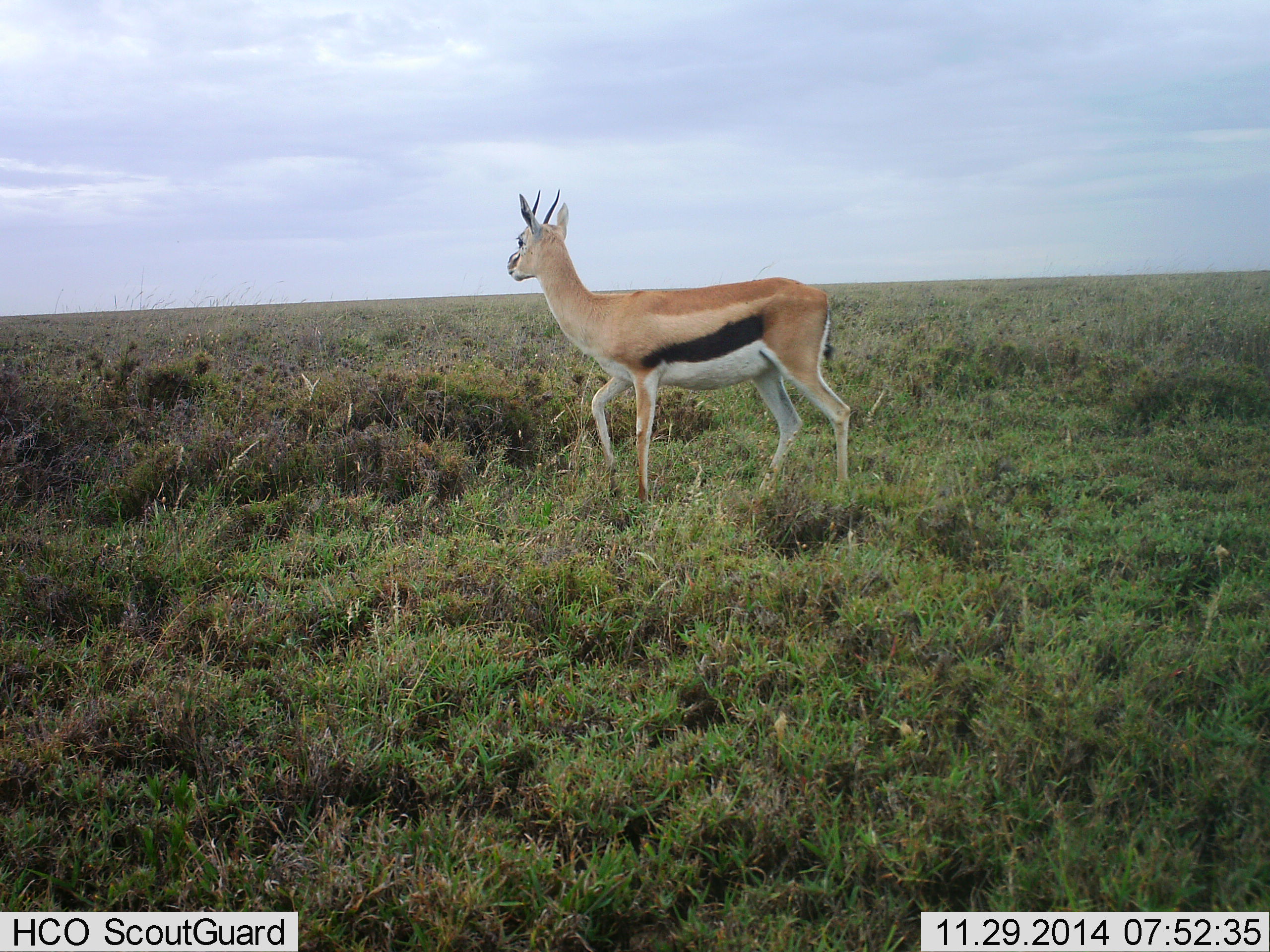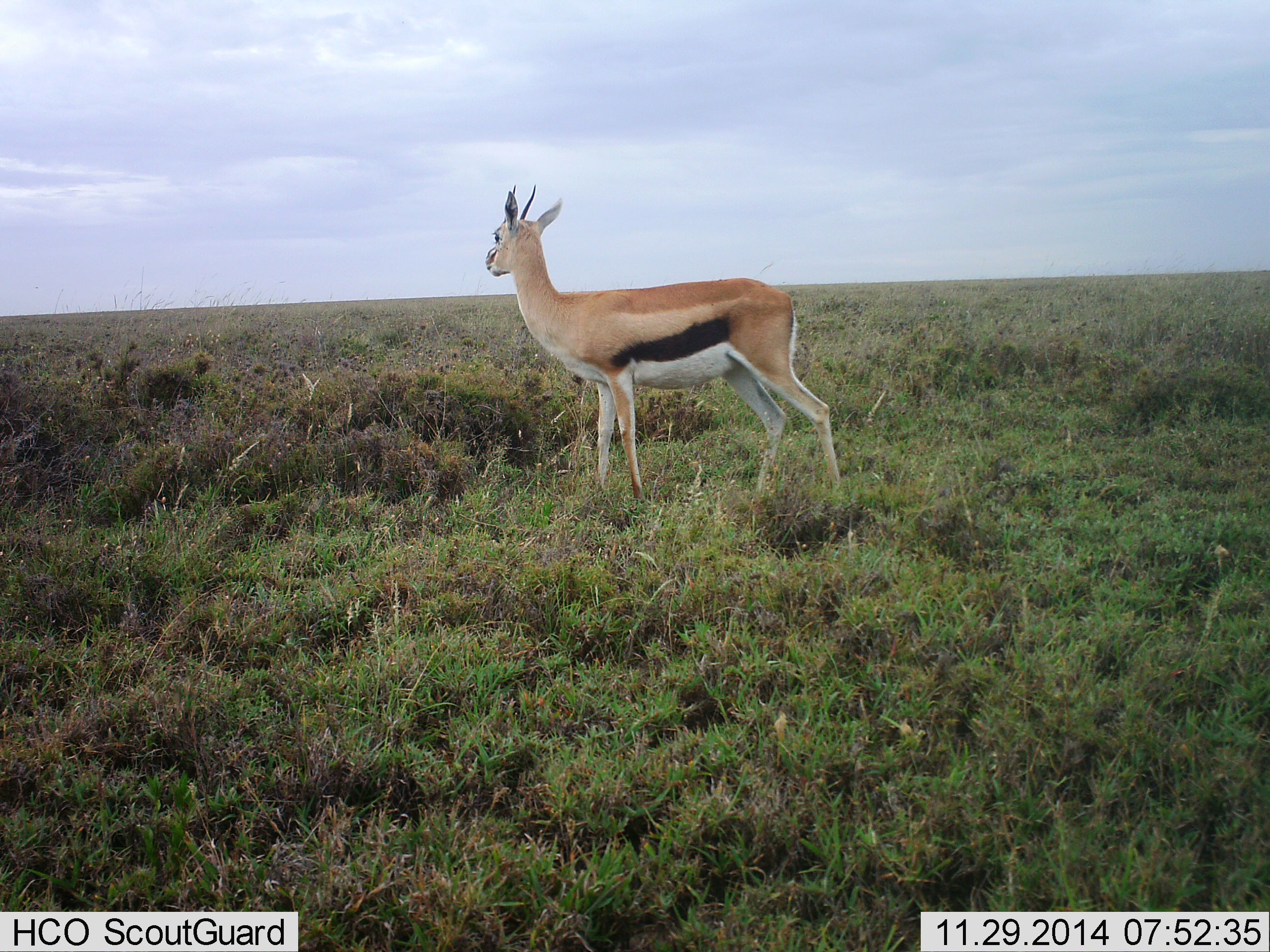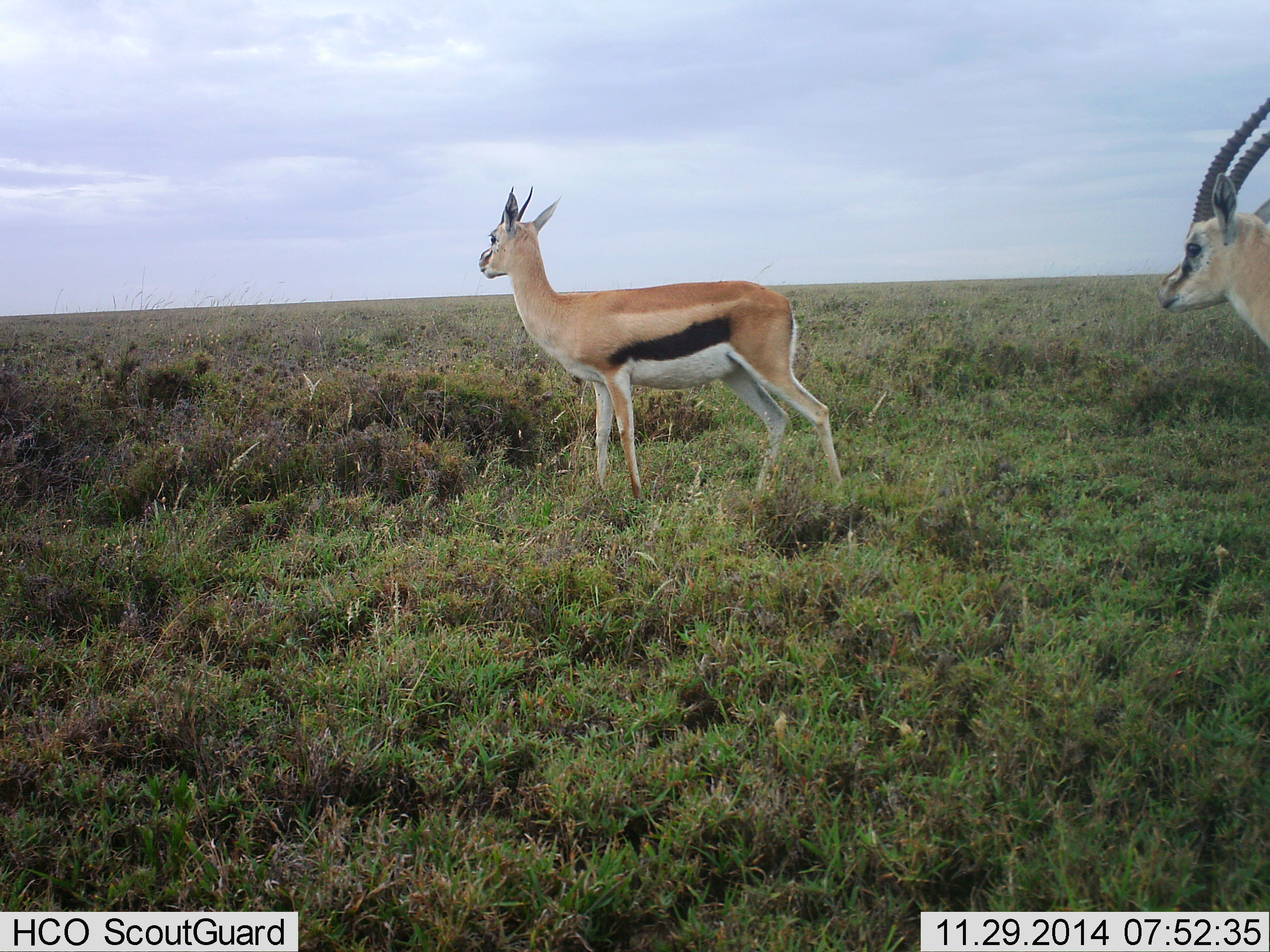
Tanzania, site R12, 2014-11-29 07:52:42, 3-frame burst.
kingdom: Animalia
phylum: Chordata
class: Mammalia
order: Artiodactyla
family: Bovidae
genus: Eudorcas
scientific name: Eudorcas thomsonii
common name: thomson's gazelle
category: gazellethomsons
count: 2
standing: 70%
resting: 0%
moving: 80%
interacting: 0%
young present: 0%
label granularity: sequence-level